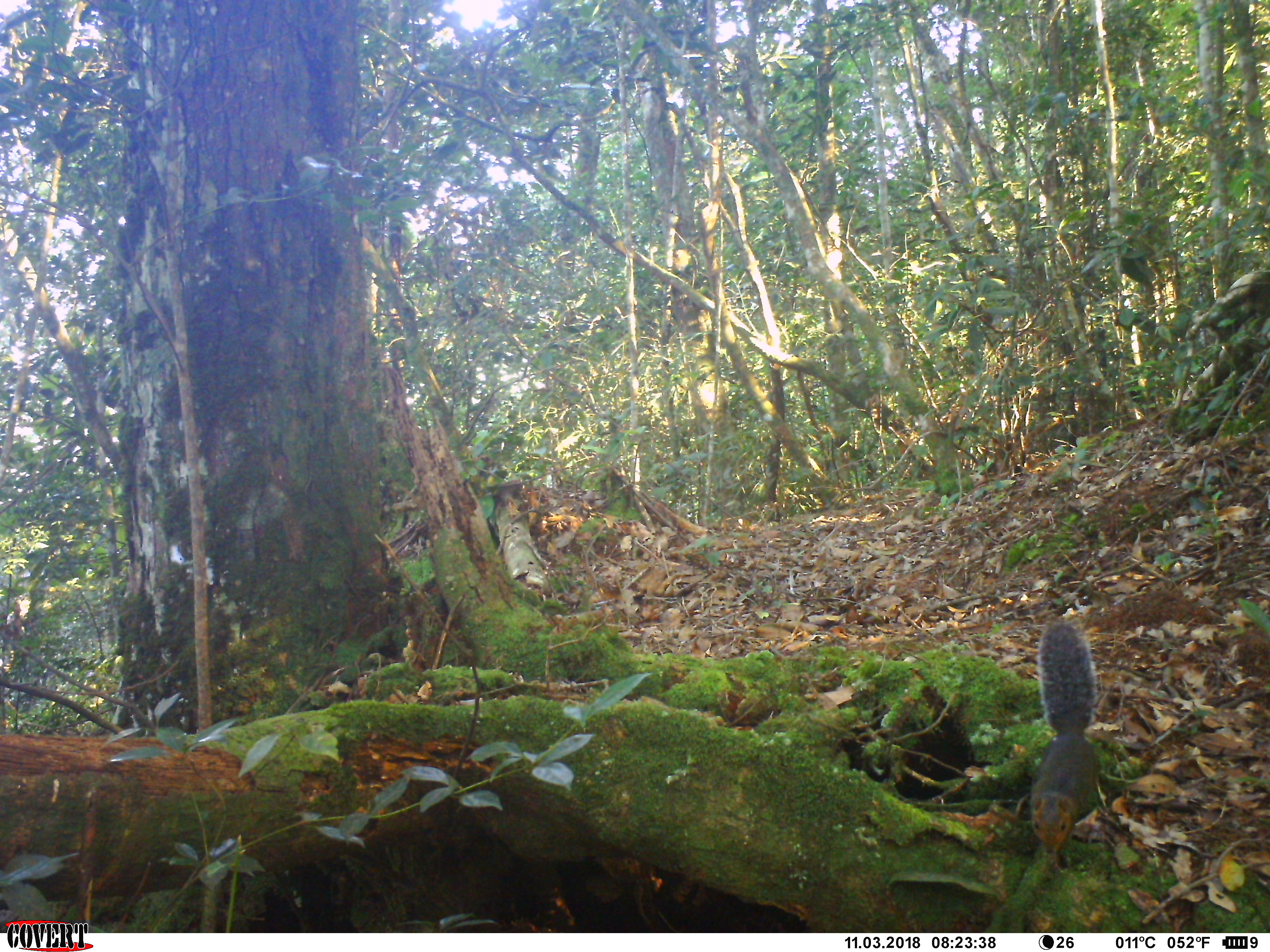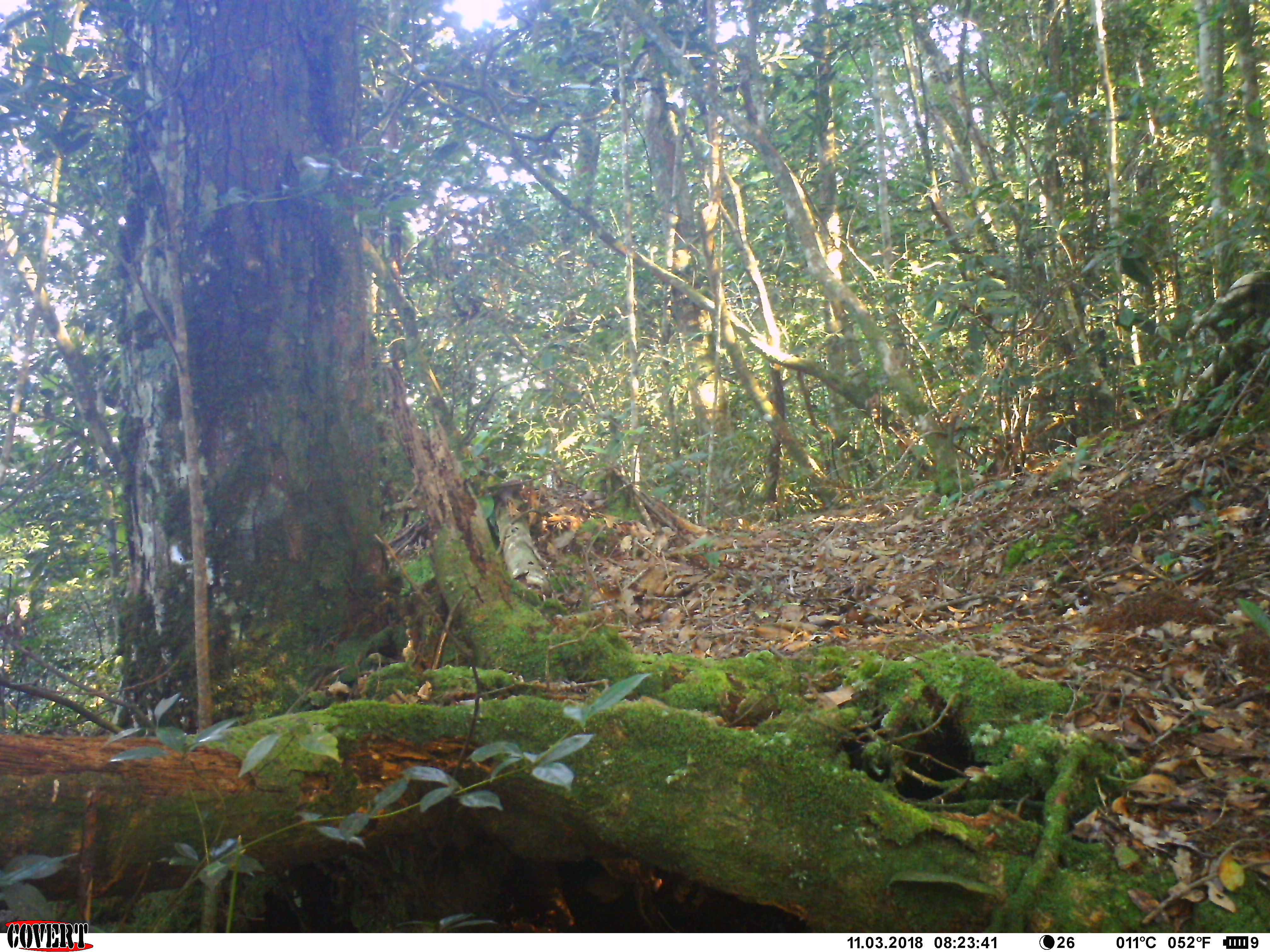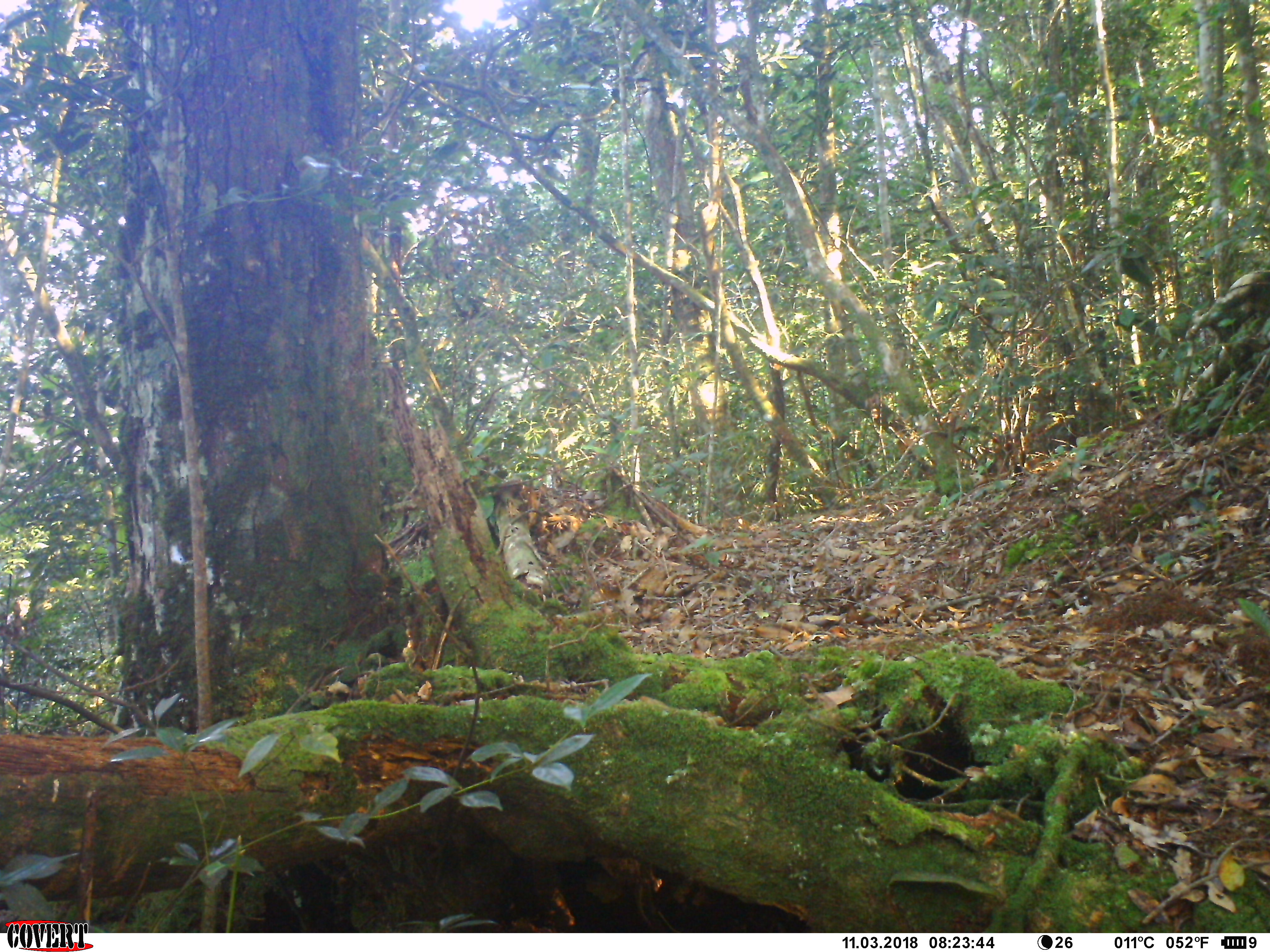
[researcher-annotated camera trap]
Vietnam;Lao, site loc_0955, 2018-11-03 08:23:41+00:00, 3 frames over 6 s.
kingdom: Animalia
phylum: Chordata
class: Mammalia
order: Rodentia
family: Sciuridae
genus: Dremomys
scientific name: Dremomys rufigenis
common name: red-cheeked squirrel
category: red cheeked squirrel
Red cheeked squirrel (red-cheeked squirrel) (Dremomys rufigenis). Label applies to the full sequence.